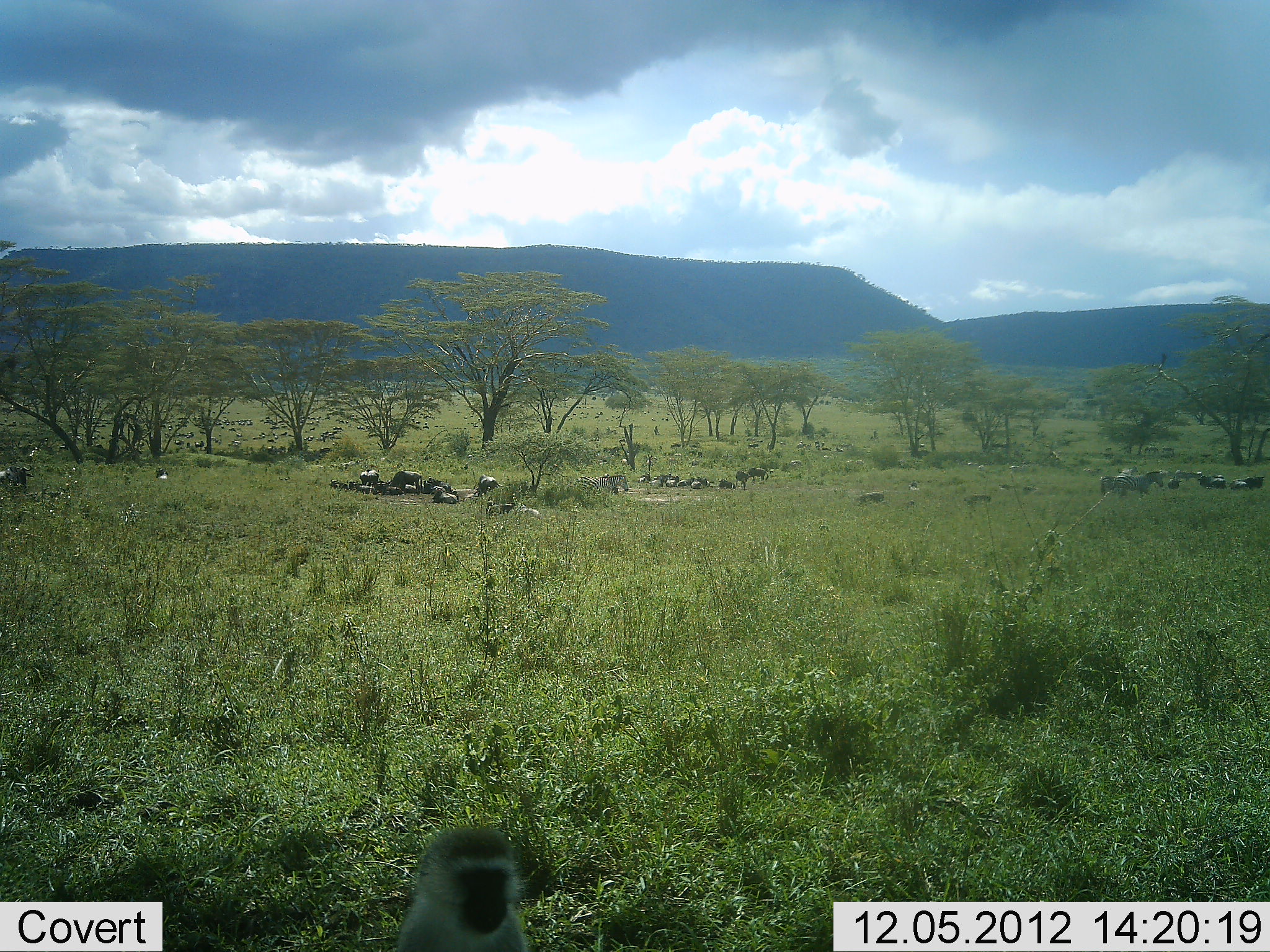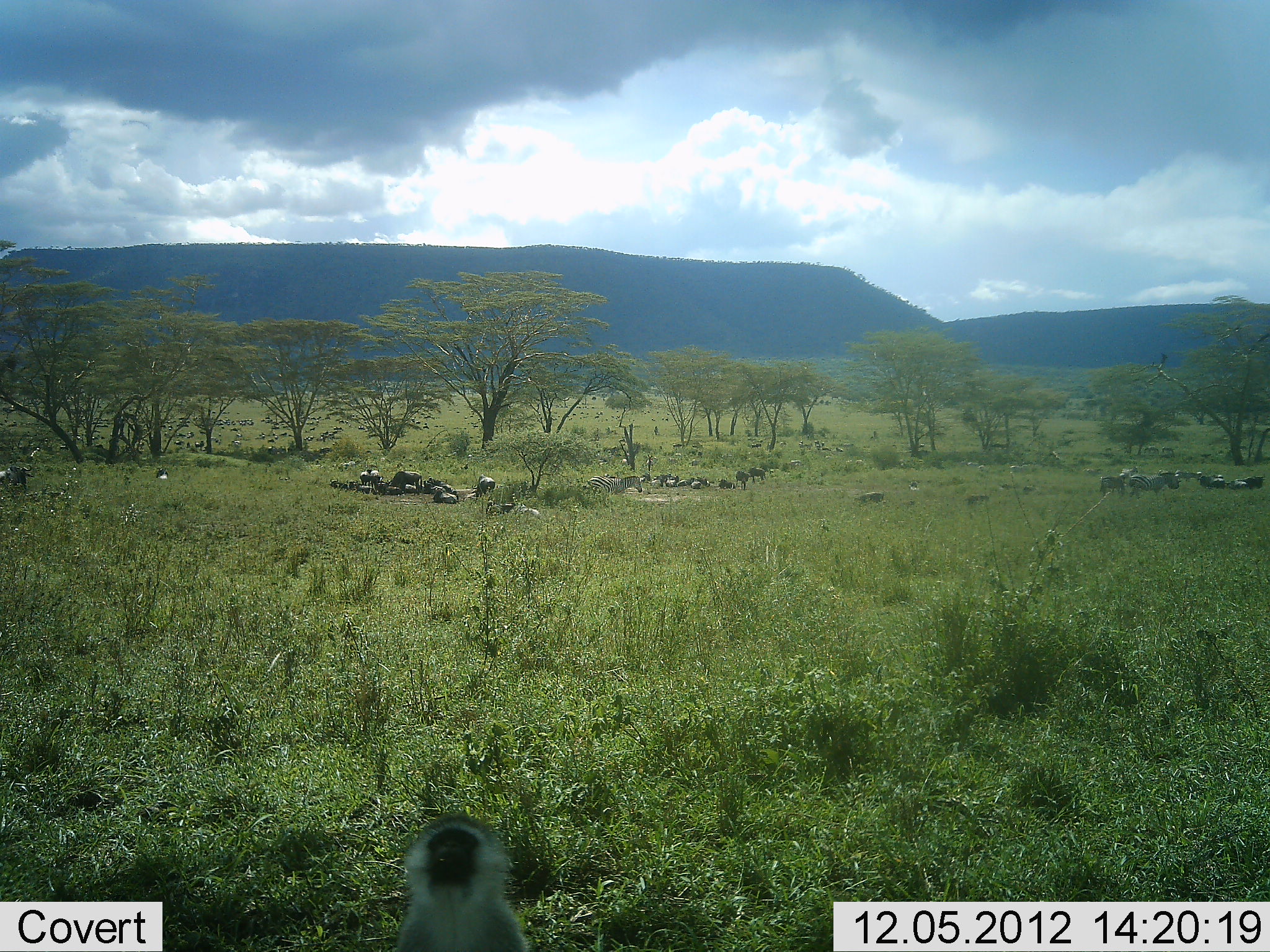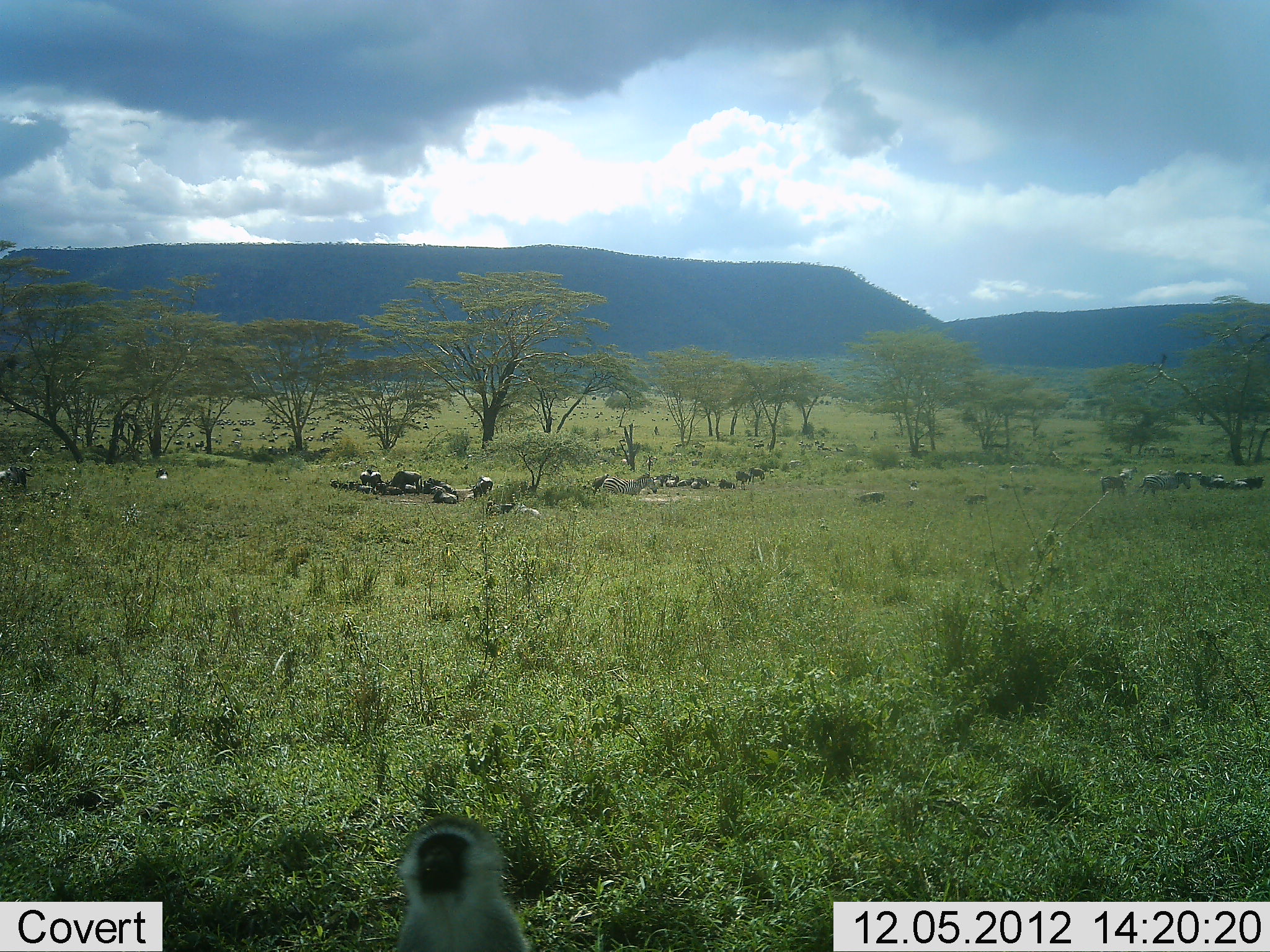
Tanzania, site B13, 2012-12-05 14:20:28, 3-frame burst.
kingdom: Animalia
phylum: Chordata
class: Mammalia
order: Primates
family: Cercopithecidae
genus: Chlorocebus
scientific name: Chlorocebus pygerythrus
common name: vervet monkey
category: monkeyvervet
Monkeyvervet (vervet monkey) (Chlorocebus pygerythrus), count 1. Behavior (volunteer vote fractions): standing 62%, resting 8%, moving 15%, interacting 31%. Young present (vote fraction): 0%. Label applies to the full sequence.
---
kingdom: Animalia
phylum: Chordata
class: Mammalia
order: Artiodactyla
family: Bovidae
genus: Connochaetes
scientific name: Connochaetes taurinus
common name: blue wildebeest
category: wildebeest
Wildebeest (blue wildebeest) (Connochaetes taurinus), count 11-50. Behavior (volunteer vote fractions): standing 45%, resting 91%, moving 18%, interacting 0%. Young present (vote fraction): 0%. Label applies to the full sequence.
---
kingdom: Animalia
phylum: Chordata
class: Mammalia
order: Perissodactyla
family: Equidae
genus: Equus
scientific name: Equus quagga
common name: plains zebra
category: zebra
Zebra (plains zebra) (Equus quagga), count 3. Behavior (volunteer vote fractions): standing 31%, resting 8%, moving 85%, interacting 0%. Young present (vote fraction): 0%. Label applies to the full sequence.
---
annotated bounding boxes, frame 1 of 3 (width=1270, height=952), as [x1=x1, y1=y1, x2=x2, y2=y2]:
animal: [x1=572, y1=474, x2=630, y2=495]; [x1=0, y1=464, x2=33, y2=492]; [x1=473, y1=474, x2=499, y2=497]
group: [x1=58, y1=408, x2=441, y2=455]; [x1=609, y1=438, x2=845, y2=469]; [x1=452, y1=400, x2=676, y2=432]; [x1=1099, y1=465, x2=1265, y2=500]; [x1=327, y1=469, x2=462, y2=506]; [x1=636, y1=466, x2=770, y2=492]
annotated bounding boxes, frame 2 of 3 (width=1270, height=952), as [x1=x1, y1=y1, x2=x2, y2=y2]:
animal: [x1=388, y1=814, x2=531, y2=950]; [x1=581, y1=474, x2=640, y2=495]; [x1=0, y1=464, x2=33, y2=492]; [x1=473, y1=474, x2=499, y2=497]
group: [x1=58, y1=408, x2=441, y2=455]; [x1=609, y1=438, x2=845, y2=469]; [x1=452, y1=400, x2=676, y2=432]; [x1=1096, y1=465, x2=1265, y2=500]; [x1=327, y1=469, x2=462, y2=506]; [x1=636, y1=466, x2=770, y2=492]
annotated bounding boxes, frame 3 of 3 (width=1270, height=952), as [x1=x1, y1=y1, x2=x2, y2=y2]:
animal: [x1=385, y1=811, x2=539, y2=950]; [x1=600, y1=474, x2=659, y2=496]; [x1=0, y1=464, x2=33, y2=492]; [x1=473, y1=474, x2=499, y2=497]; [x1=590, y1=472, x2=609, y2=496]
group: [x1=58, y1=408, x2=441, y2=455]; [x1=609, y1=438, x2=845, y2=469]; [x1=452, y1=400, x2=676, y2=432]; [x1=1096, y1=465, x2=1265, y2=500]; [x1=327, y1=469, x2=462, y2=506]; [x1=636, y1=466, x2=770, y2=492]